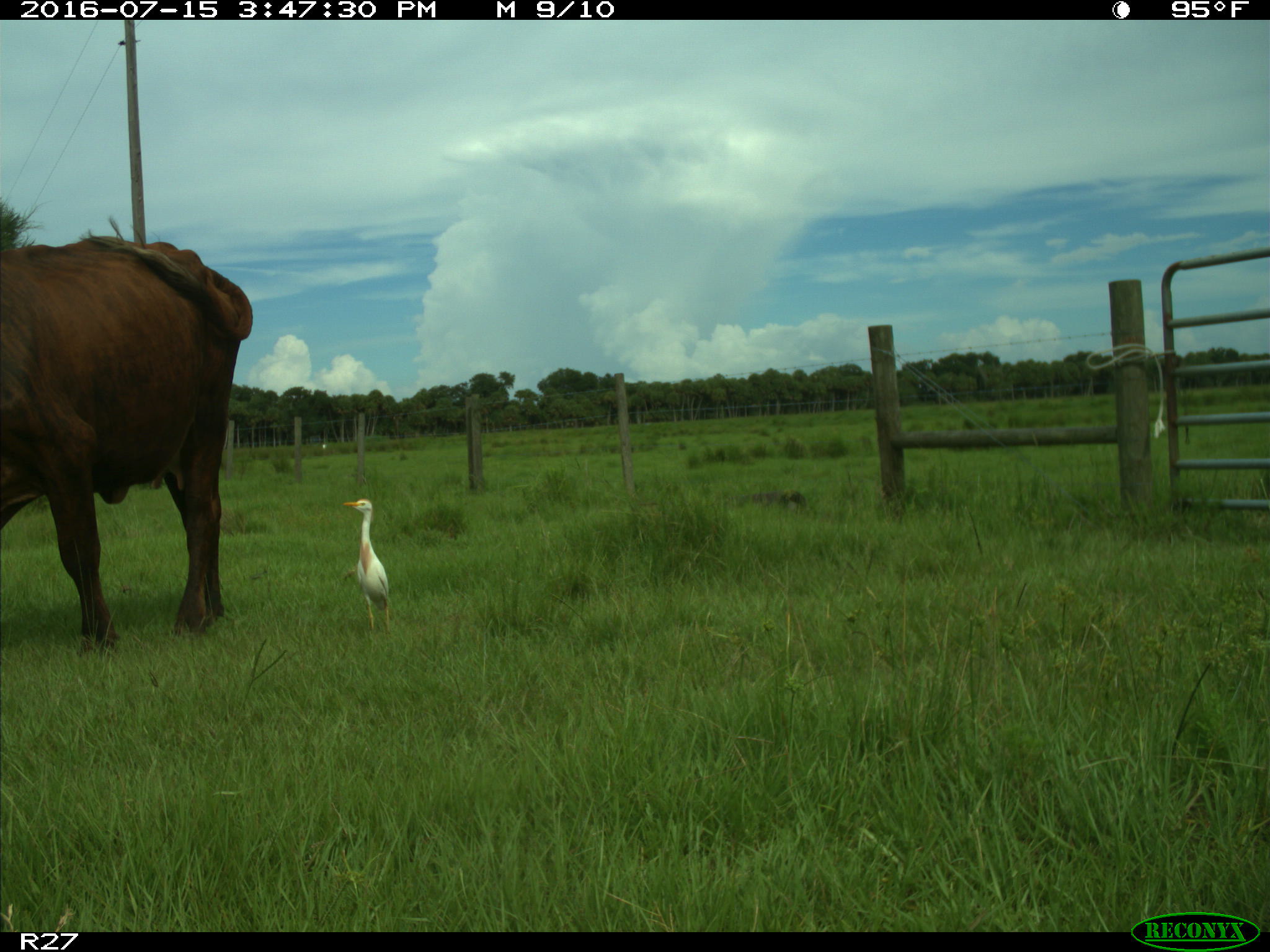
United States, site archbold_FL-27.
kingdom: Animalia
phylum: Chordata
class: Mammalia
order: Artiodactyla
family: Bovidae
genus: Bos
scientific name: Bos taurus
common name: domestic cow